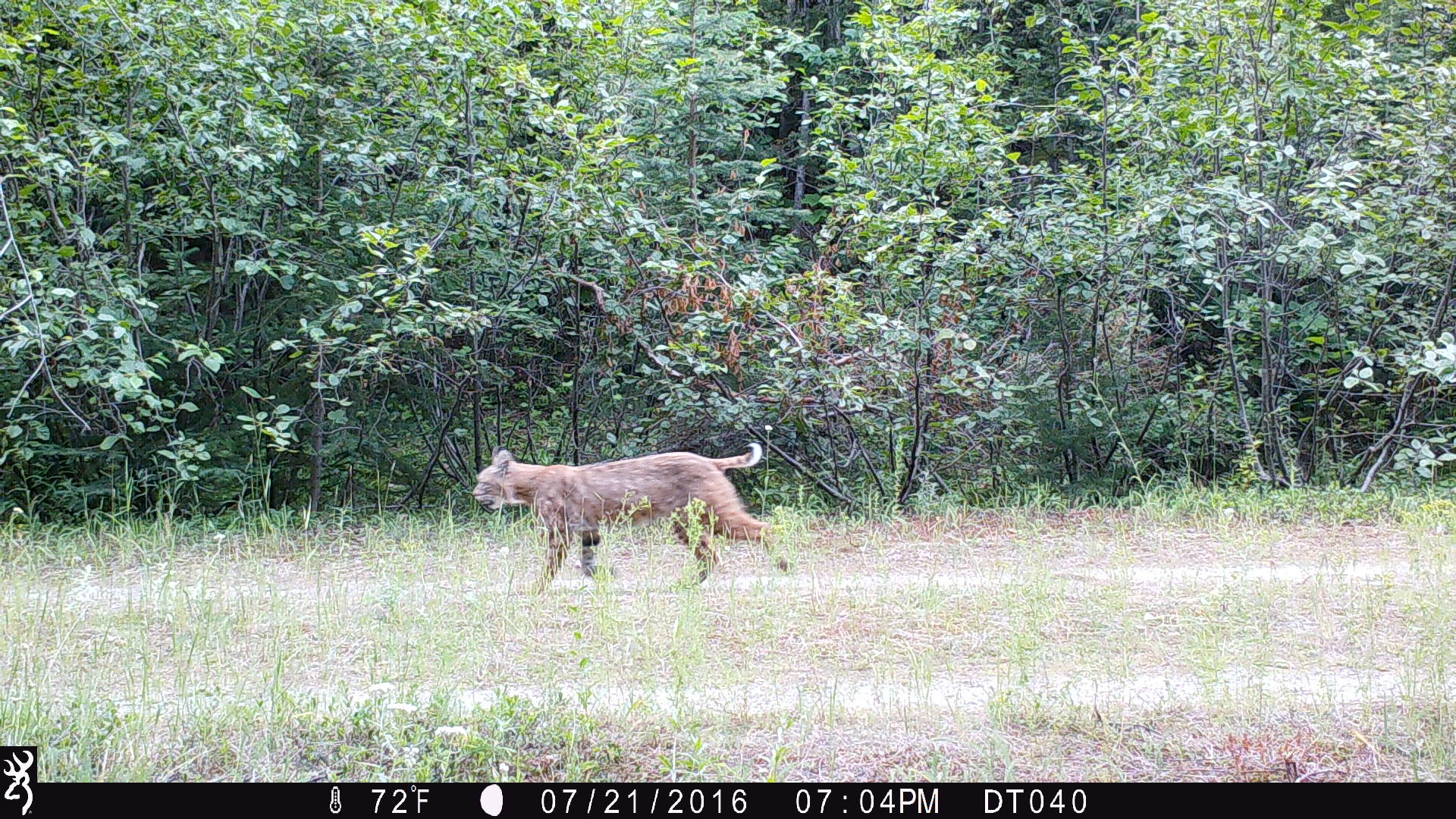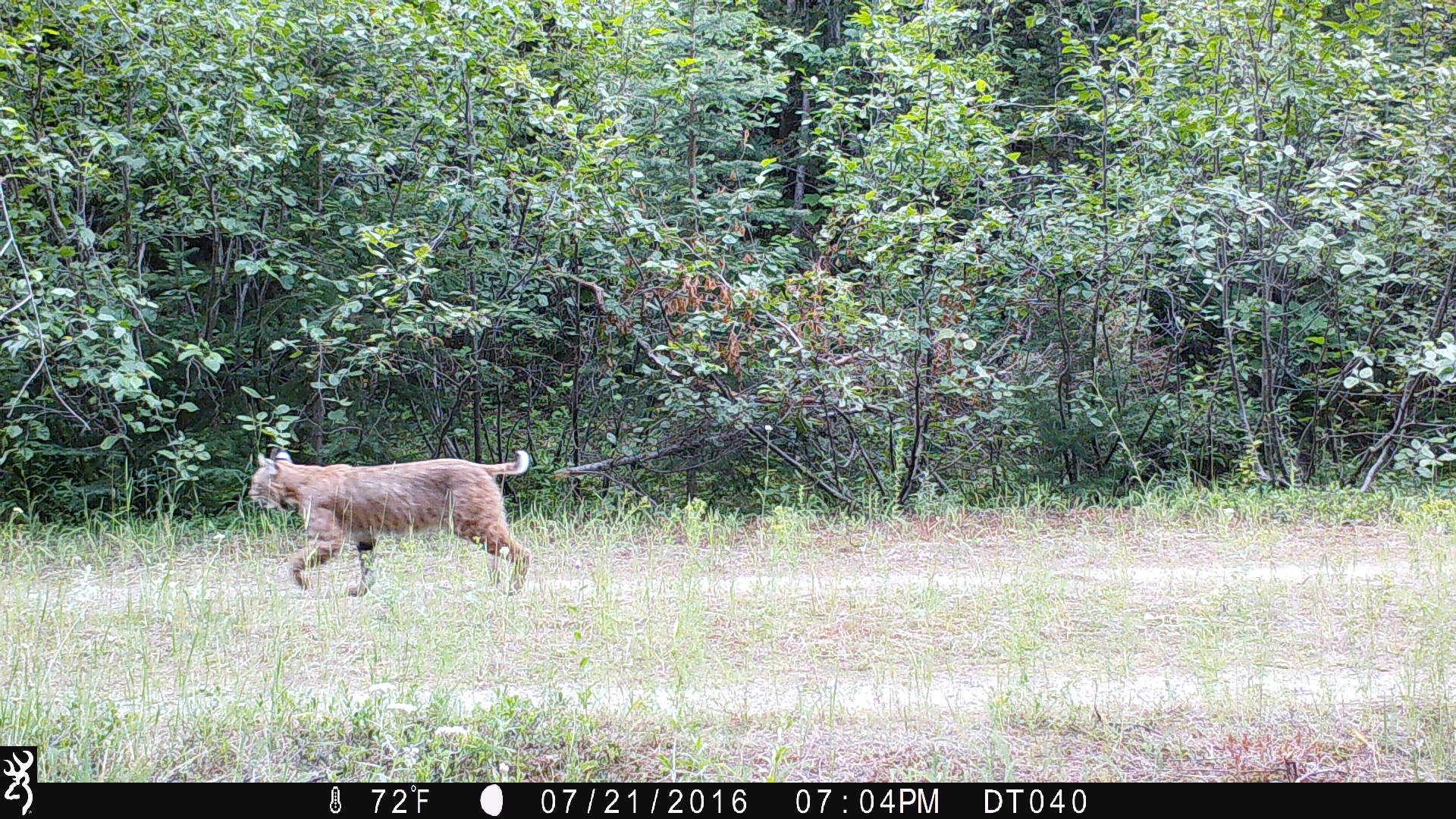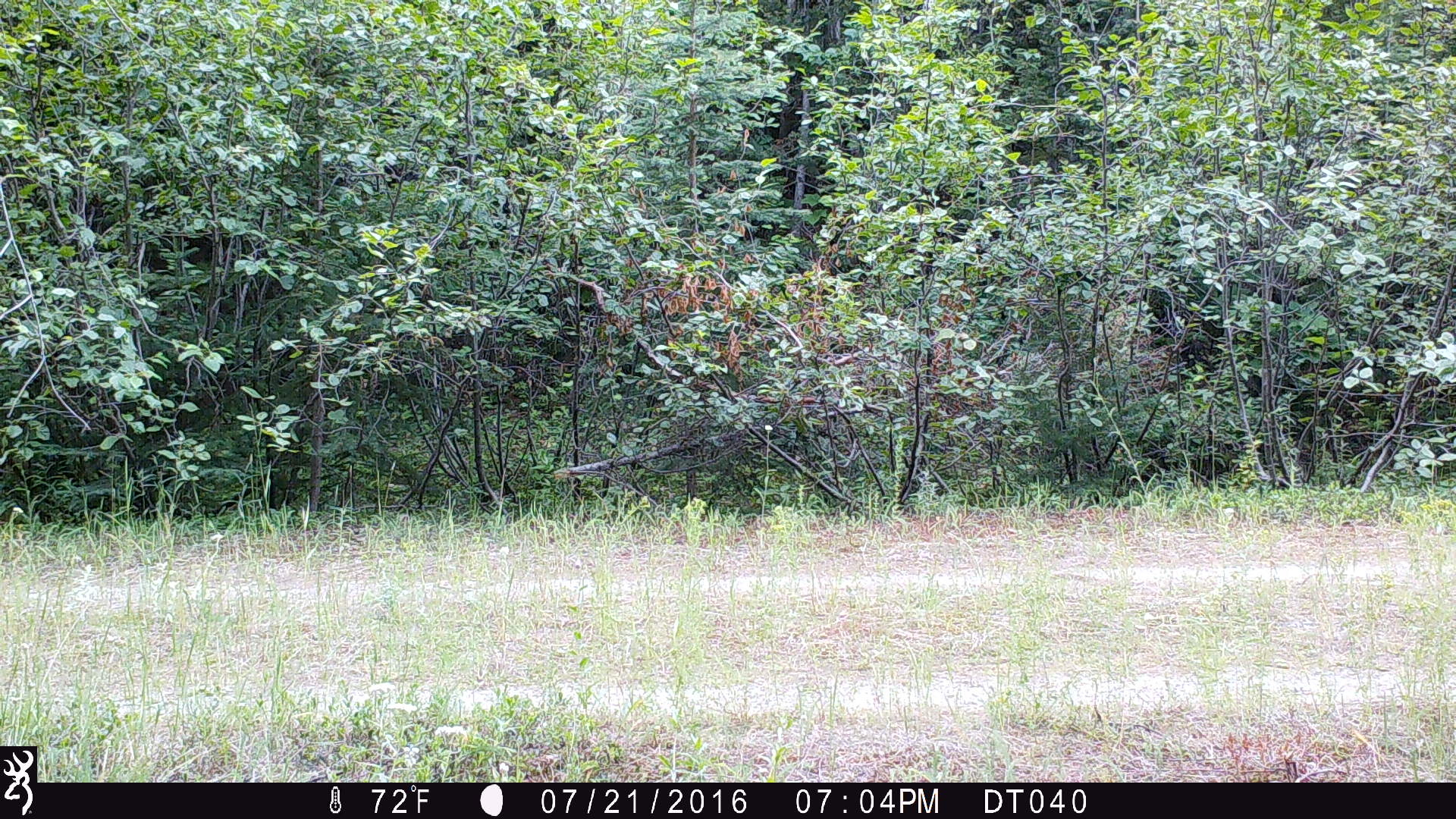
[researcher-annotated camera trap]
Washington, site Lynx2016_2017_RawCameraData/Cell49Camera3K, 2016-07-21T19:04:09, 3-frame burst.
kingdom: Animalia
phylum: Chordata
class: Mammalia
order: Carnivora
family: Felidae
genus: Lynx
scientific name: Lynx rufus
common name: bobcat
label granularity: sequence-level